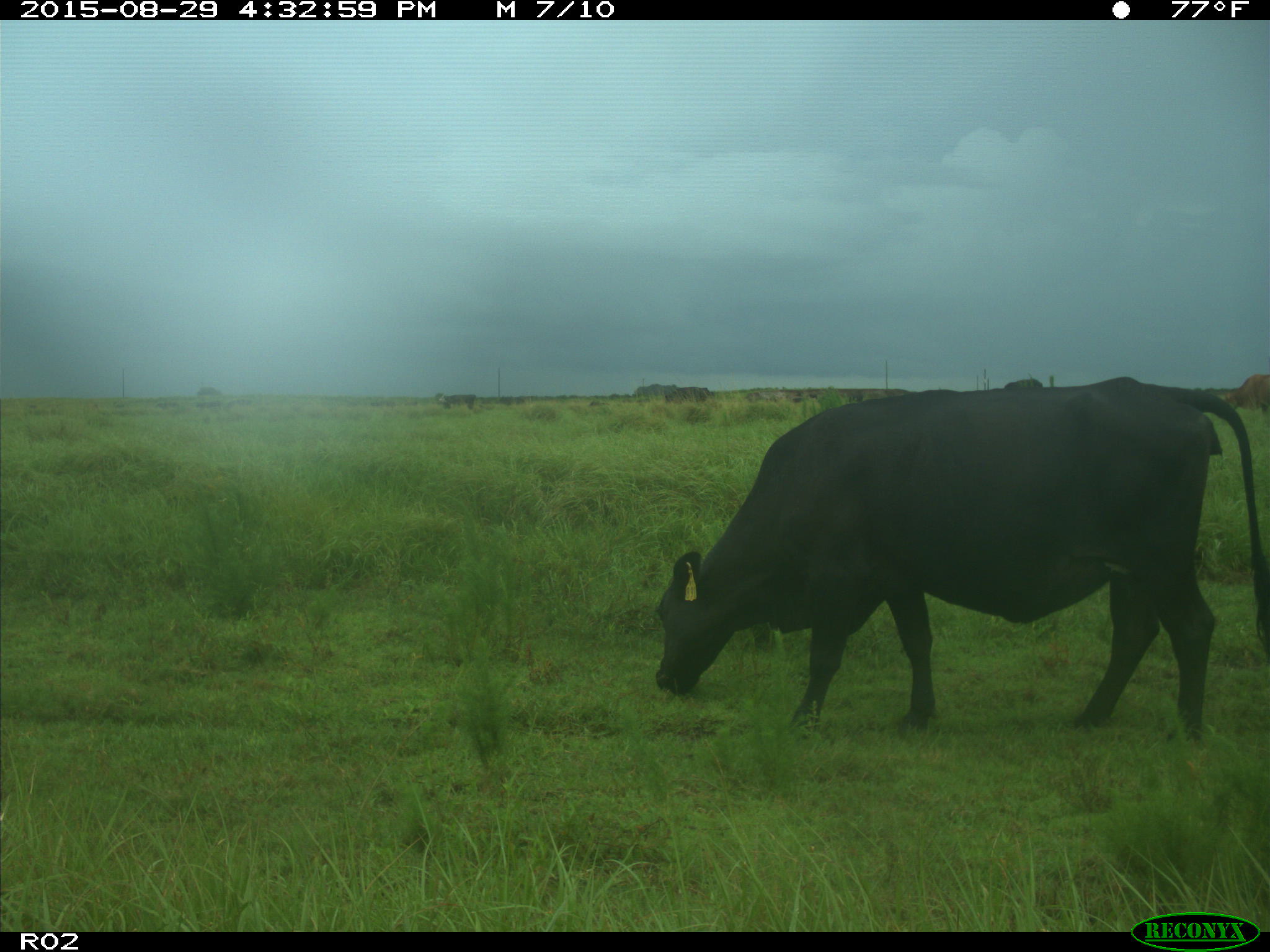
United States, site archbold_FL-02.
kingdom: Animalia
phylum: Chordata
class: Mammalia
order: Artiodactyla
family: Bovidae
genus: Bos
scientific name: Bos taurus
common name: domestic cow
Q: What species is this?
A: Bos taurus (domestic cow).